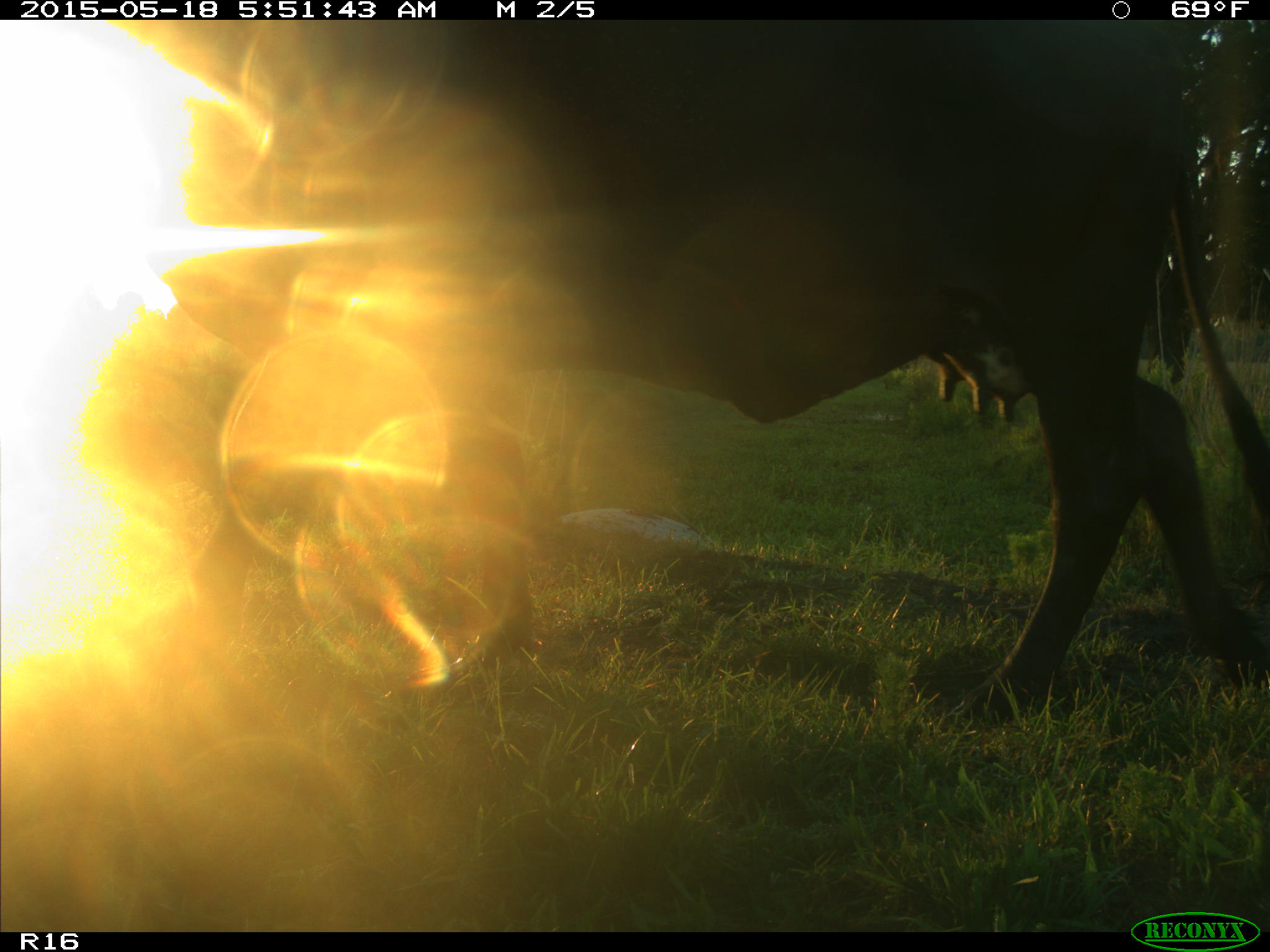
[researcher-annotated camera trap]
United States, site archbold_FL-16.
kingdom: Animalia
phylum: Chordata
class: Mammalia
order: Artiodactyla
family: Bovidae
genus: Bos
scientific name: Bos taurus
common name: domestic cow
Bos taurus (domestic cow).